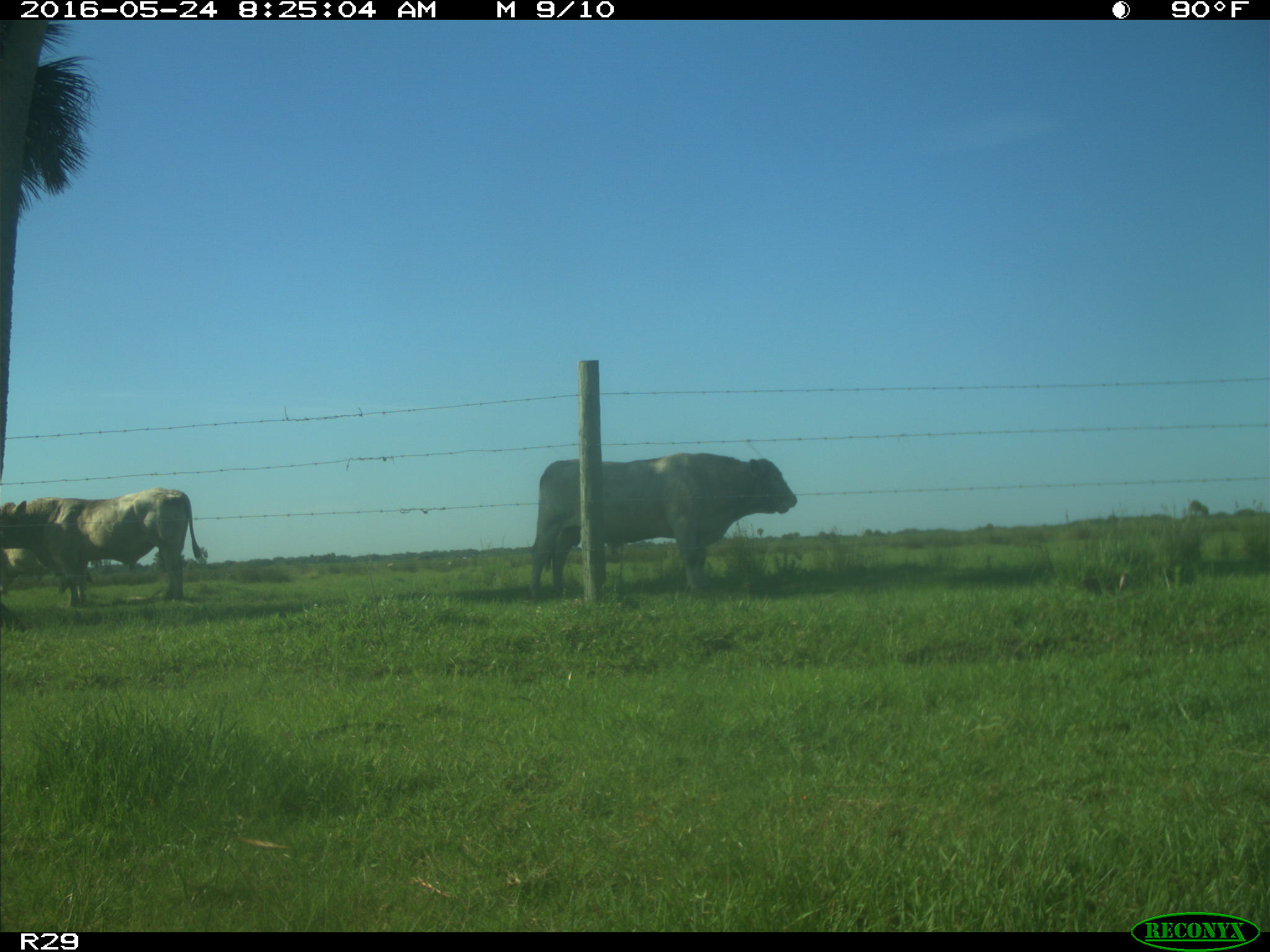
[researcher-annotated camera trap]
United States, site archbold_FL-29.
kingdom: Animalia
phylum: Chordata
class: Mammalia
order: Artiodactyla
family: Bovidae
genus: Bos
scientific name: Bos taurus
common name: domestic cow